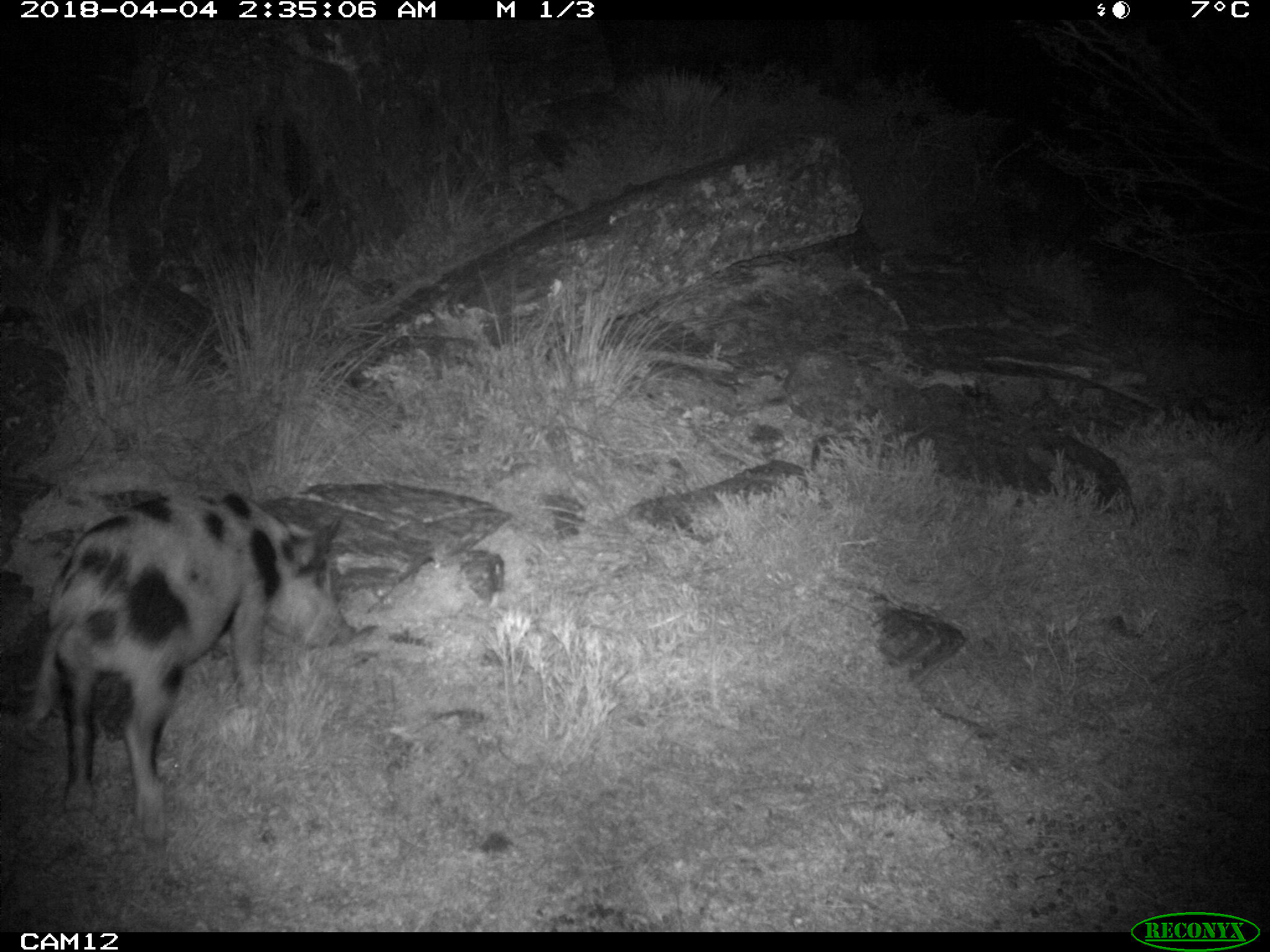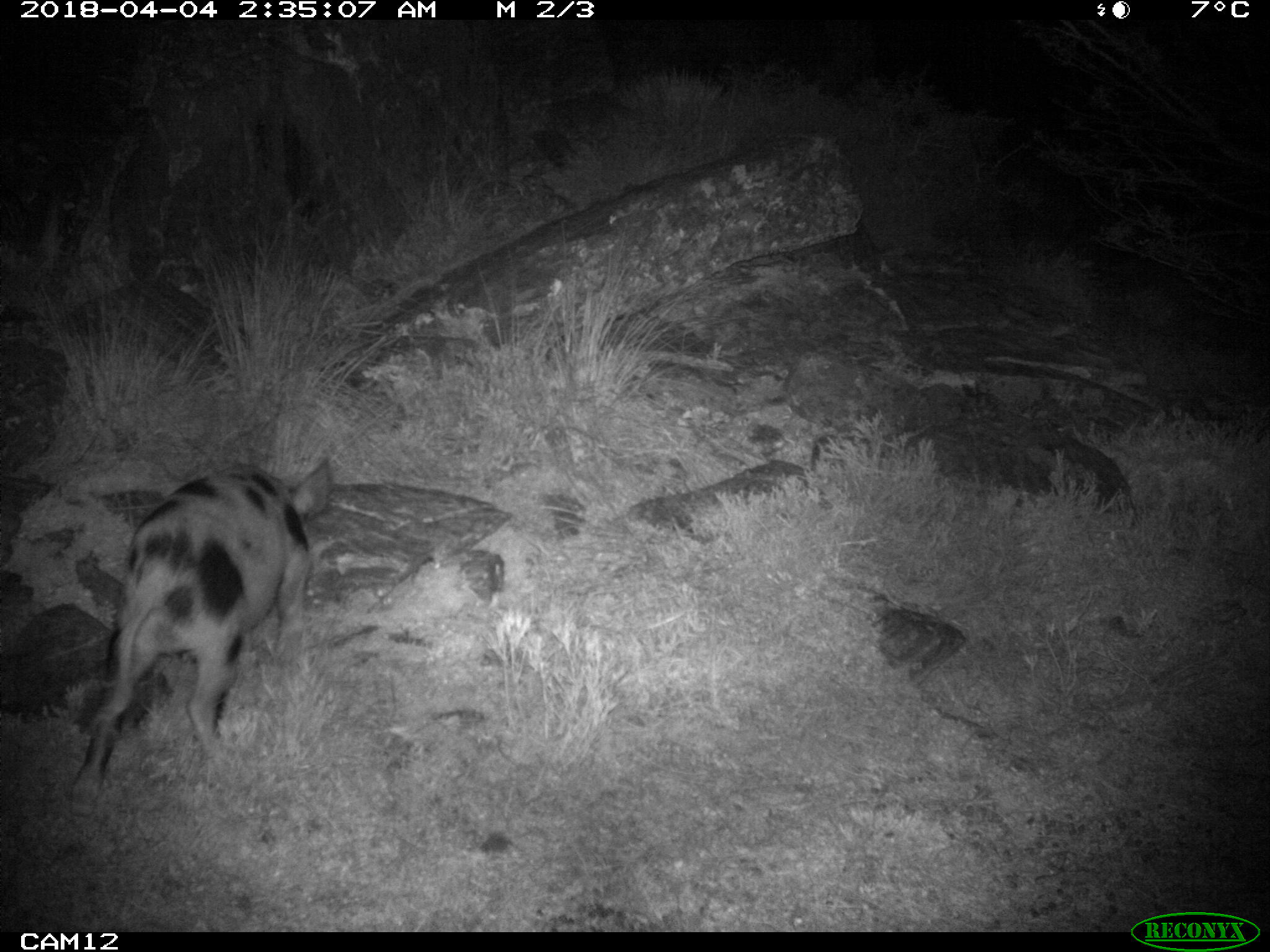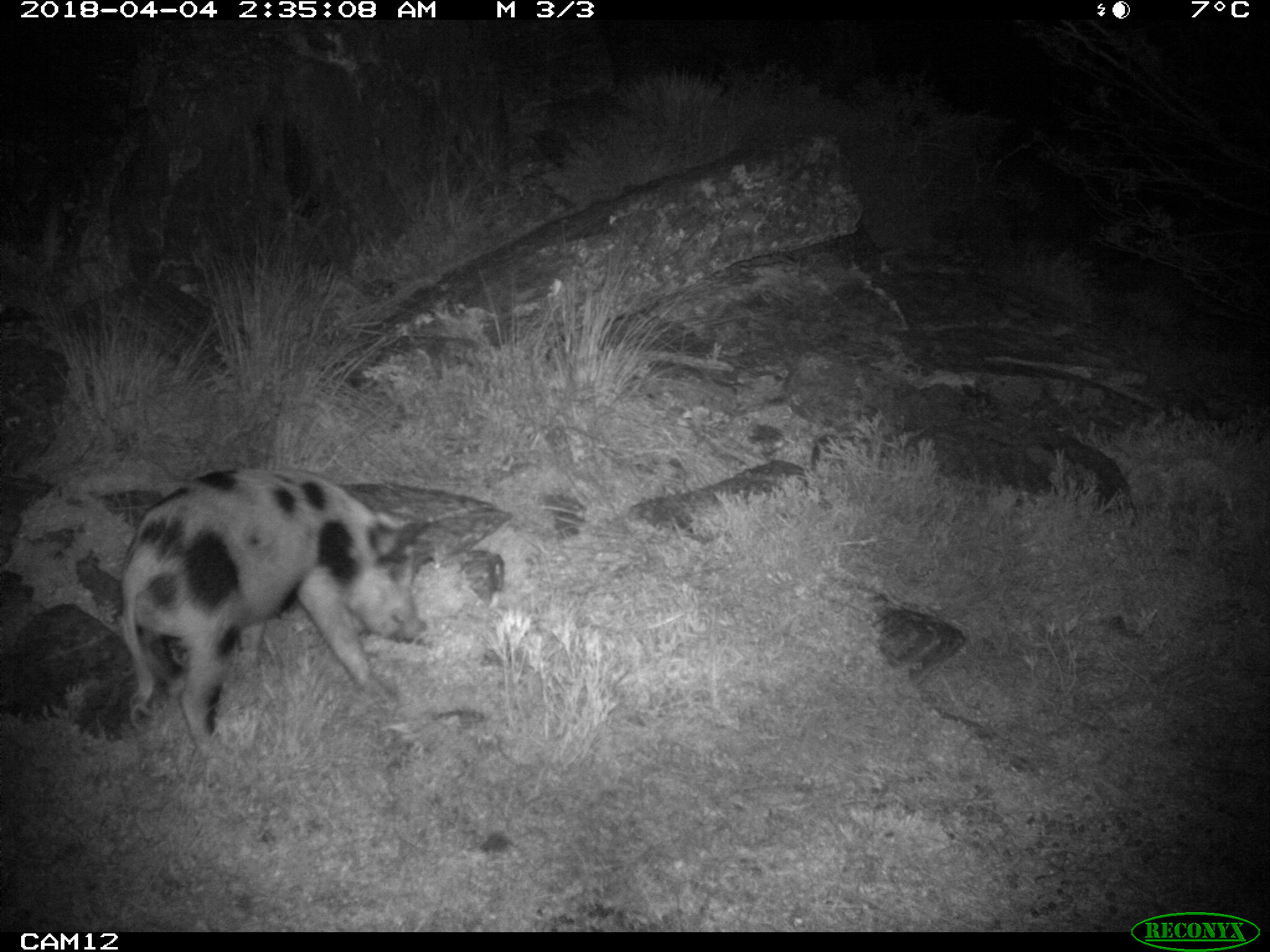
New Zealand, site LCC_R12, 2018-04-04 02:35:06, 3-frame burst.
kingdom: Animalia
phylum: Chordata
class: Mammalia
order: Artiodactyla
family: Suidae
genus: Sus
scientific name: Sus scrofa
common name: pig